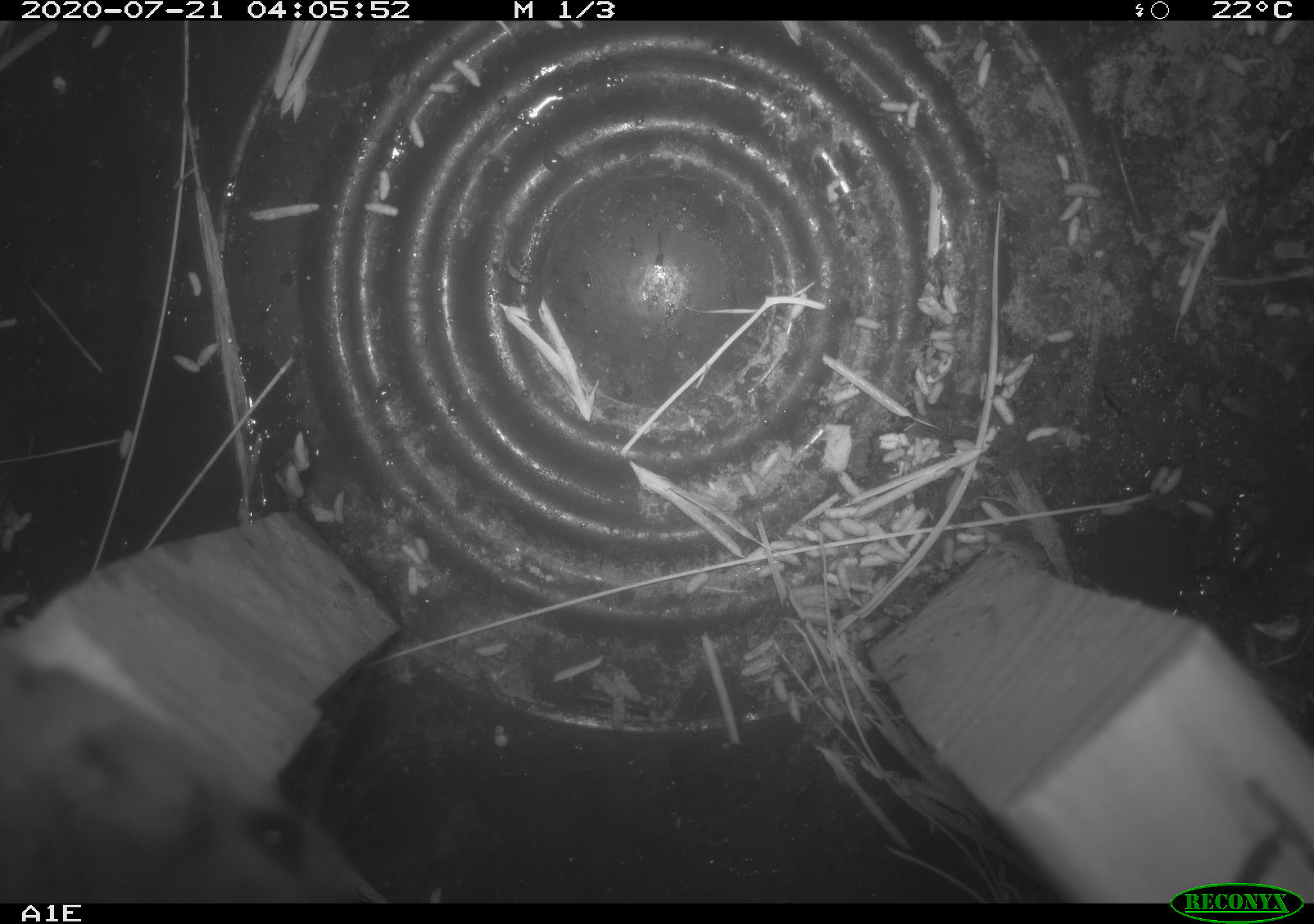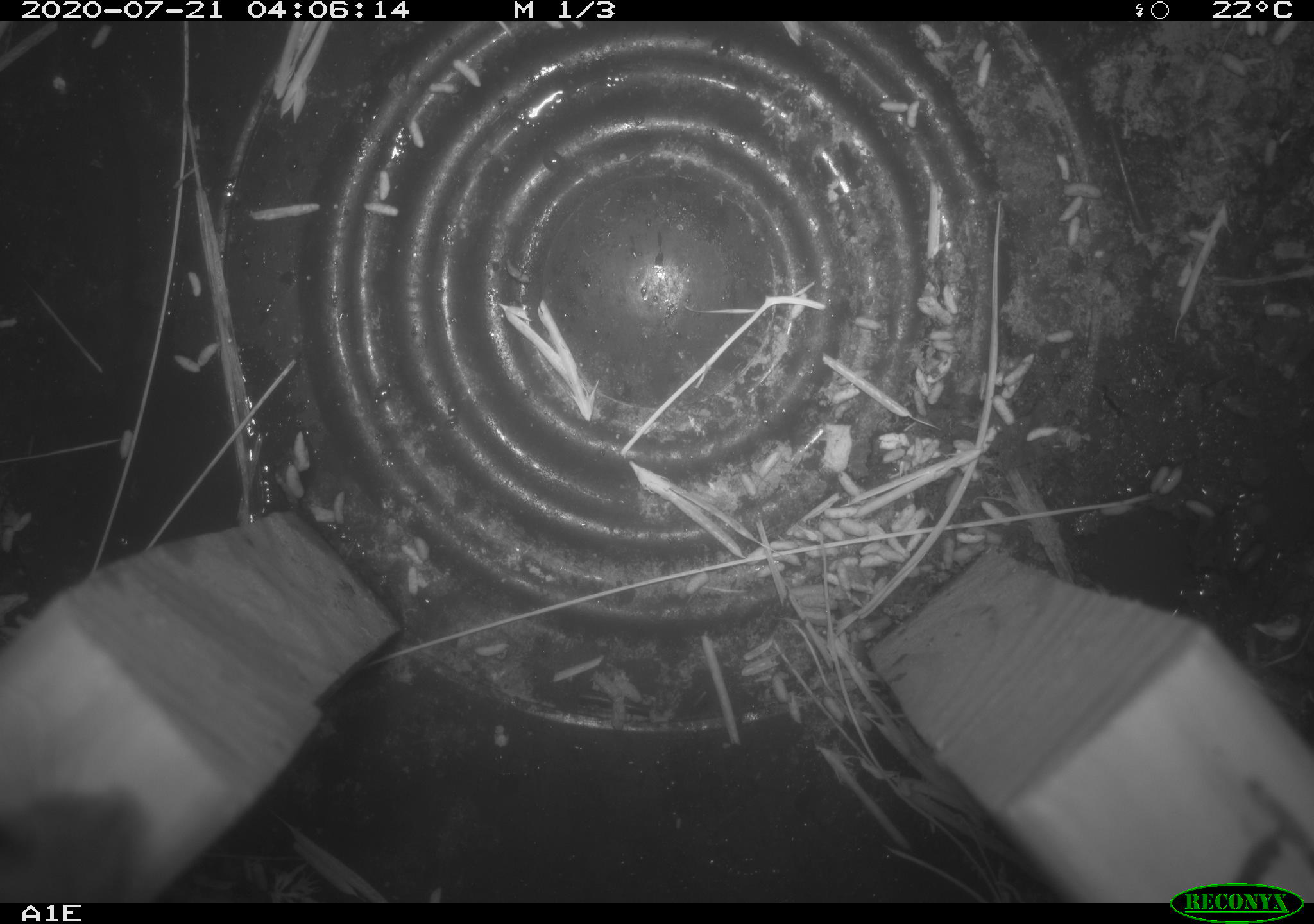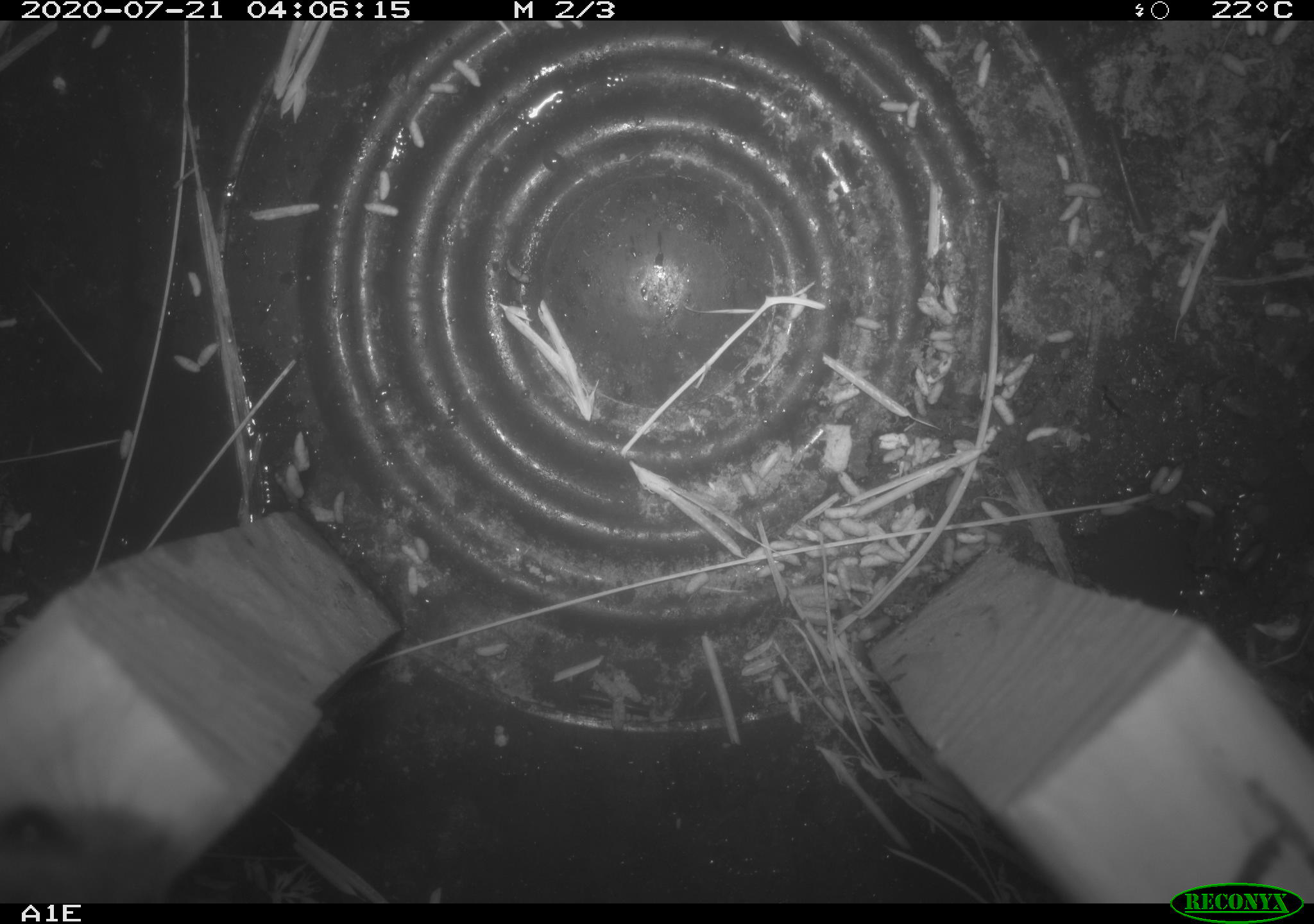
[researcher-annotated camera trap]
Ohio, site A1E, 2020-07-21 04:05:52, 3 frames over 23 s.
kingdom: Animalia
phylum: Chordata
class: Mammalia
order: Rodentia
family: Cricetidae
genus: Peromyscus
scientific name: Peromyscus leucopus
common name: white-footed mouse